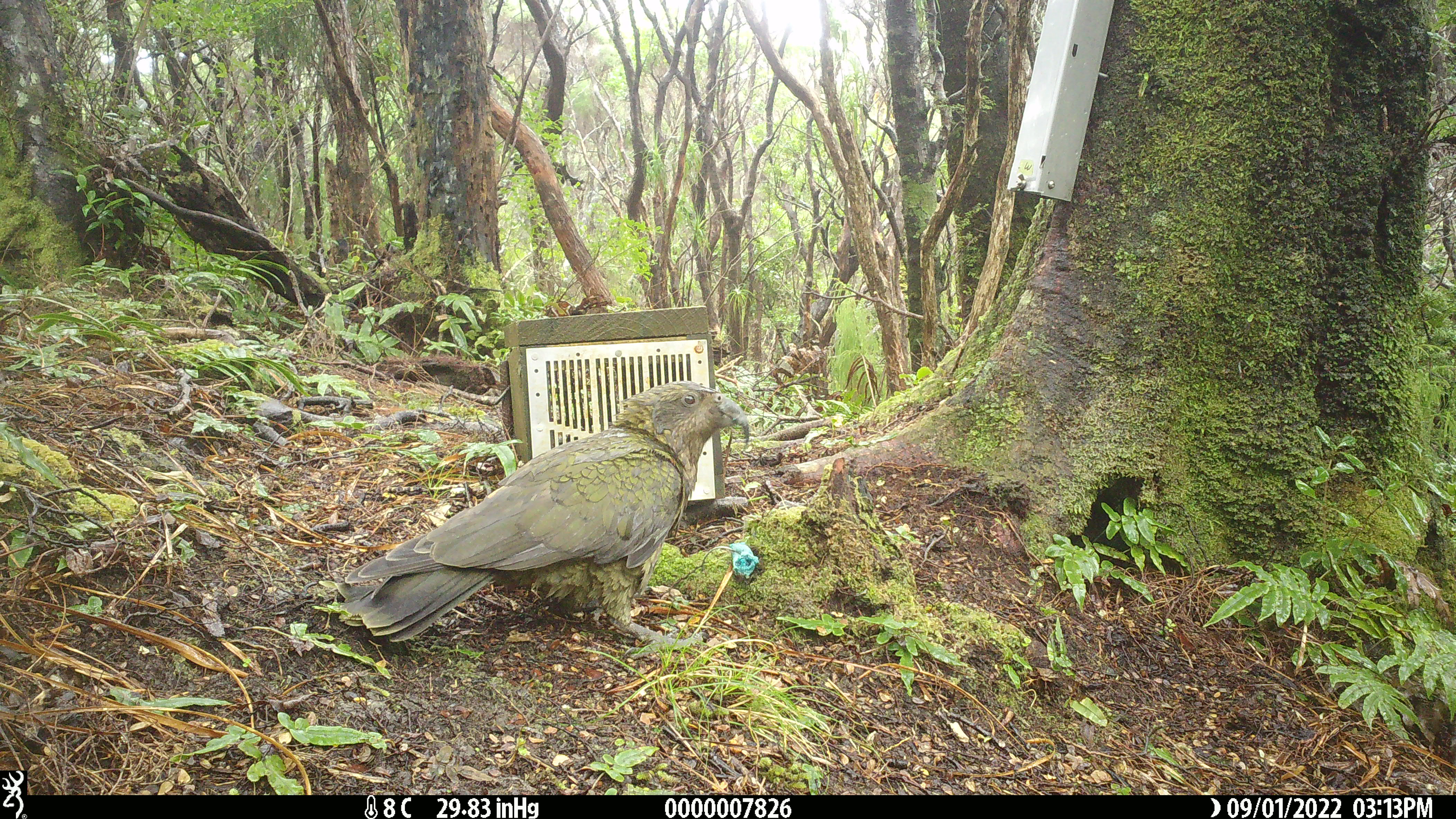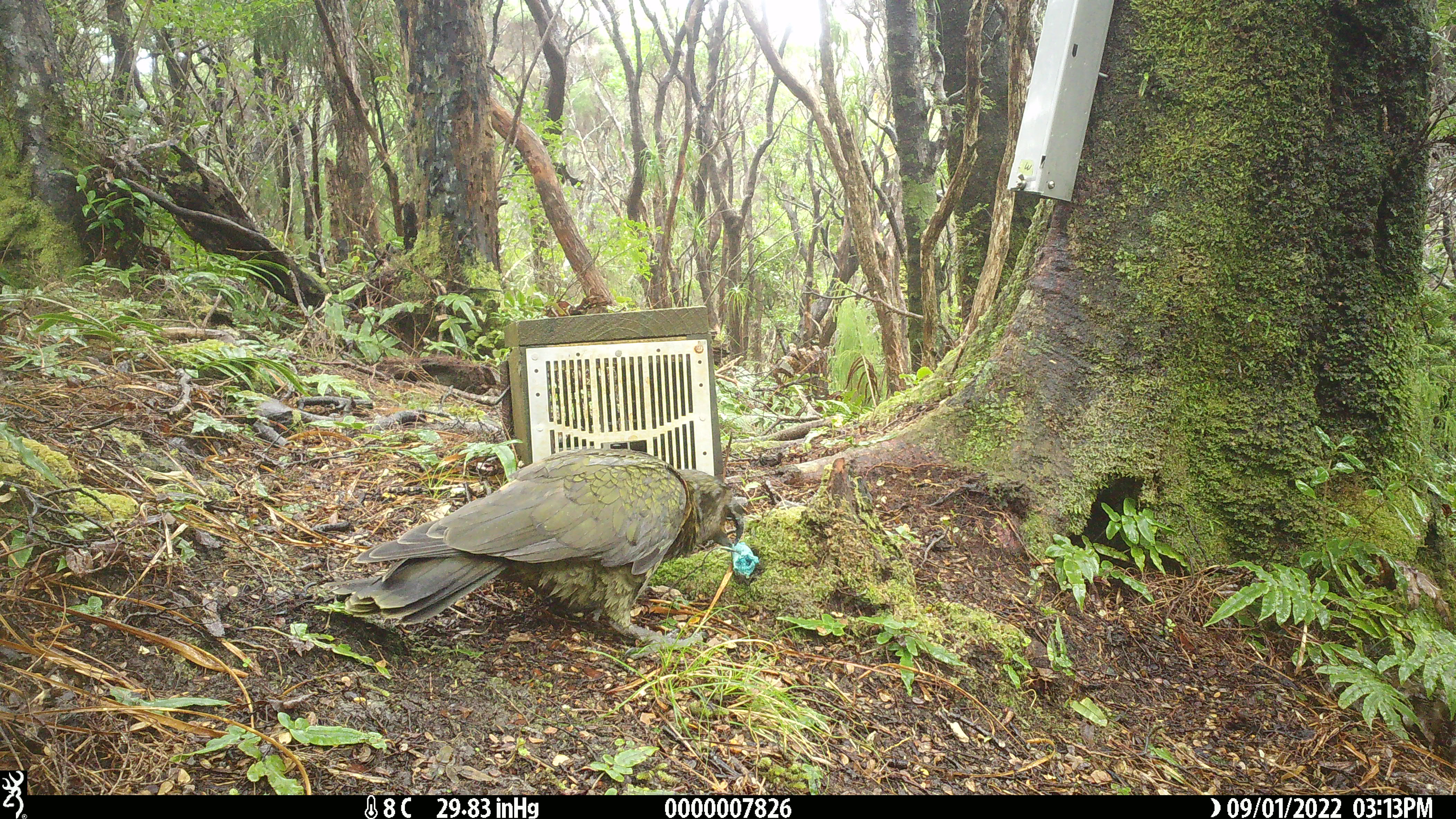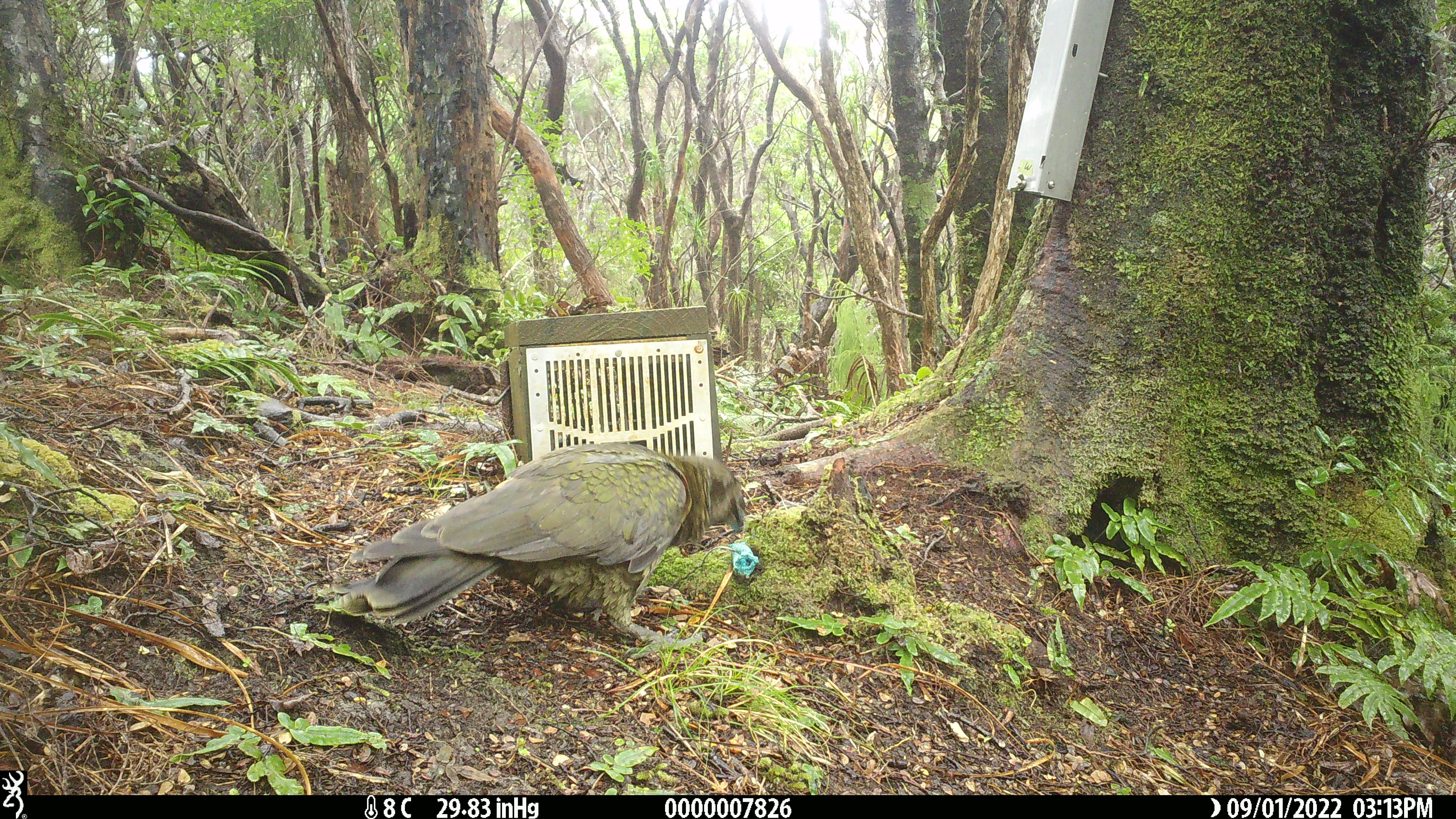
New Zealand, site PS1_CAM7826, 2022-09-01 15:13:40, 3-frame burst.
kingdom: Animalia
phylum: Chordata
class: Aves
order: Psittaciformes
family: Strigopidae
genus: Nestor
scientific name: Nestor notabilis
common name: kea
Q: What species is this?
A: Kea (Nestor notabilis).